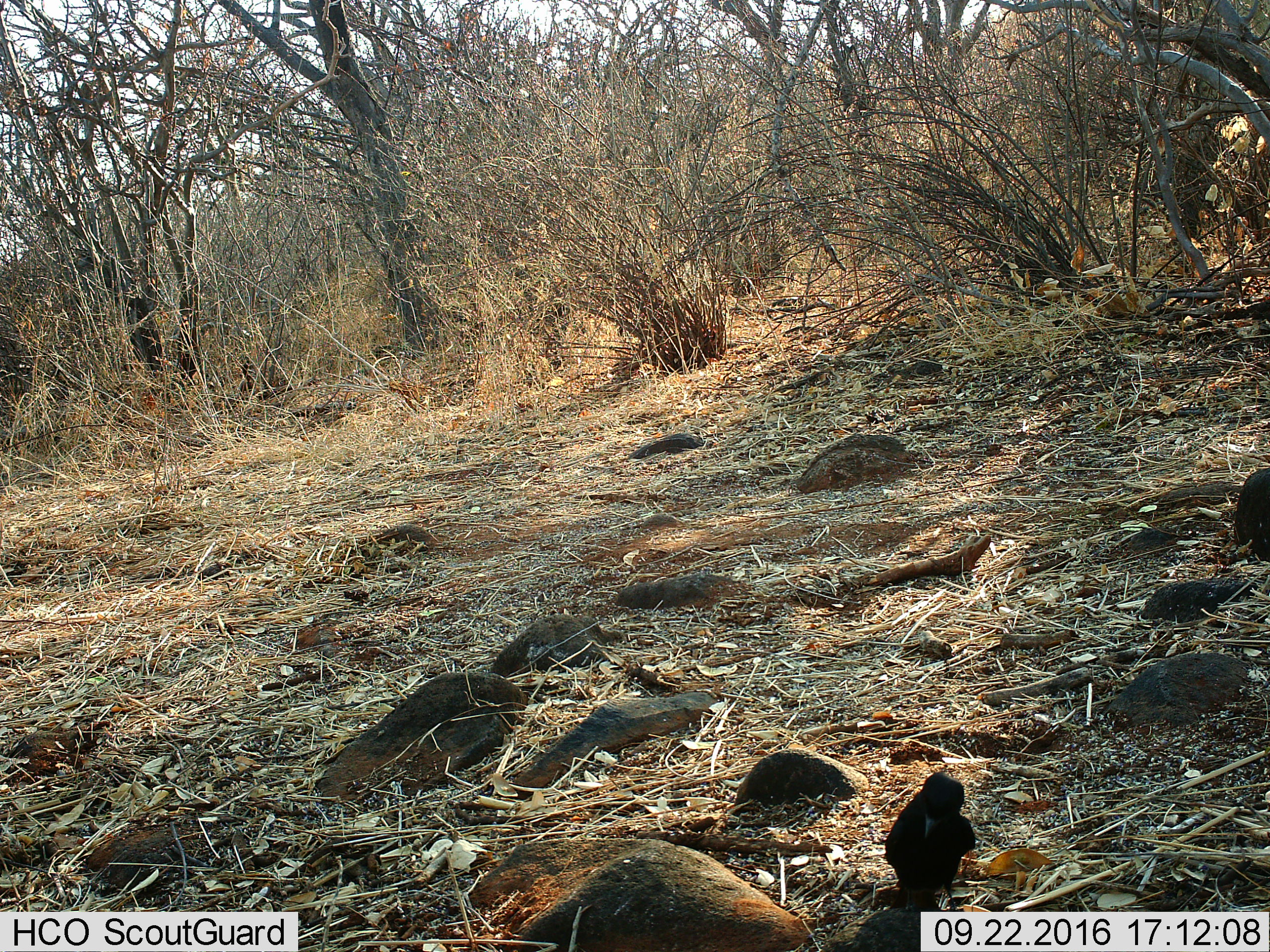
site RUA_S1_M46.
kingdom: Animalia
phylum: Chordata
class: Aves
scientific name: Aves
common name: bird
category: birdother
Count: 1.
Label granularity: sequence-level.